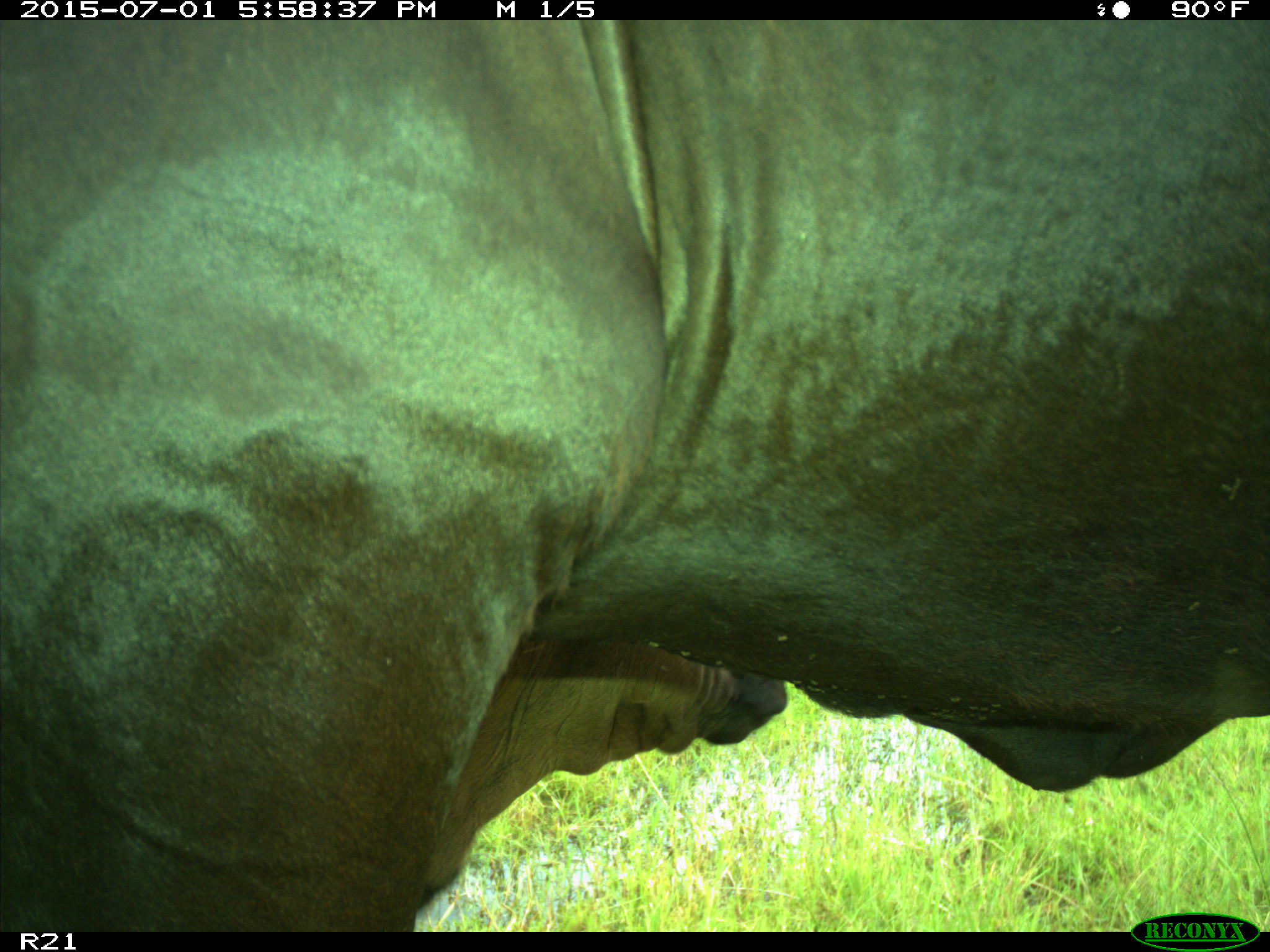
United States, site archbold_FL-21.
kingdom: Animalia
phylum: Chordata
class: Mammalia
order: Artiodactyla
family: Bovidae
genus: Bos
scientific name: Bos taurus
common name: domestic cow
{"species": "Bos taurus (domestic cow)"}